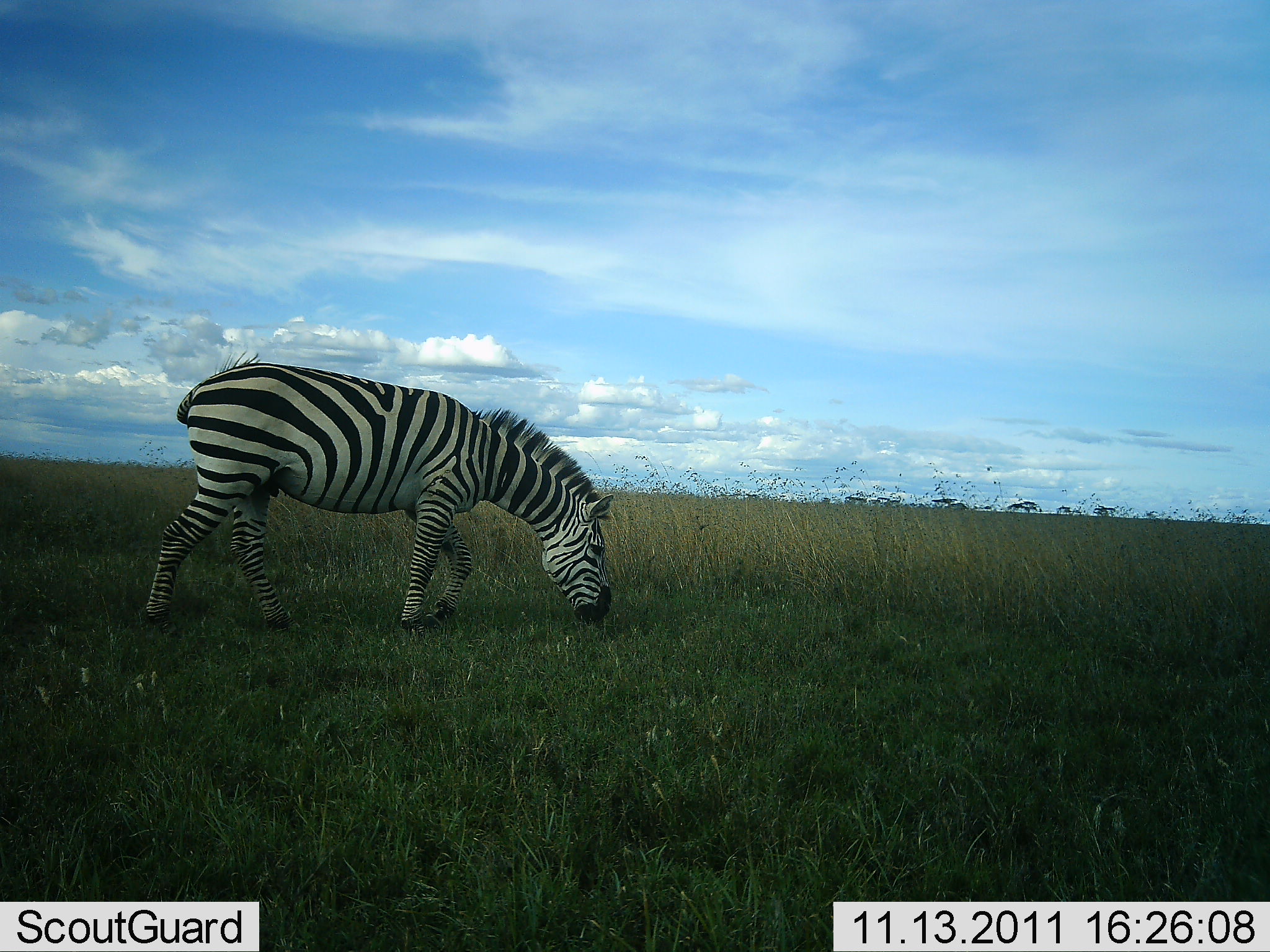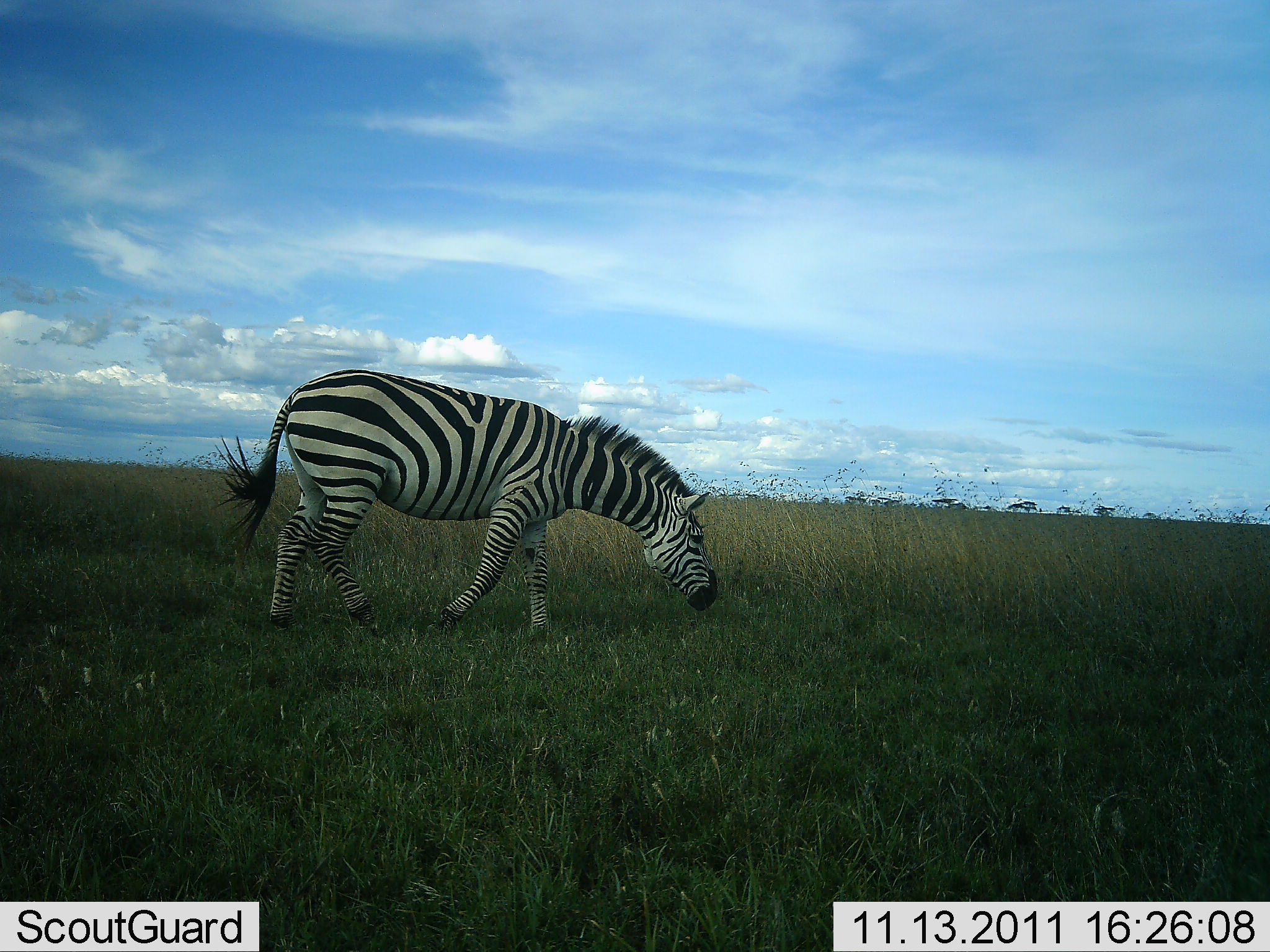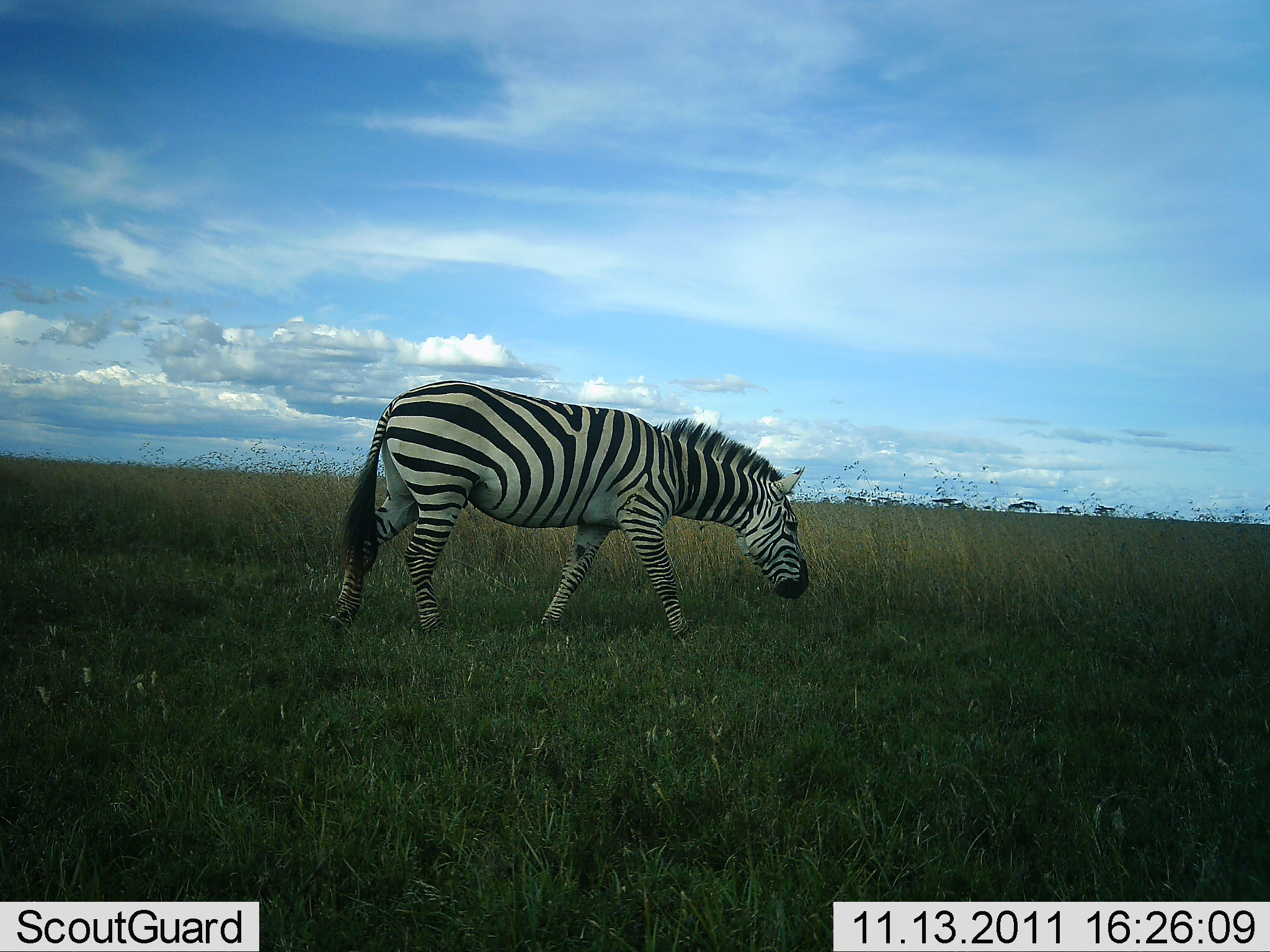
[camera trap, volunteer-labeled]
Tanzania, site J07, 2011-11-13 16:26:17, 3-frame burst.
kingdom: Animalia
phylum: Chordata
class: Mammalia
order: Perissodactyla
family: Equidae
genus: Equus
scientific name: Equus quagga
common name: plains zebra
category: zebra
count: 1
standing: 0%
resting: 0%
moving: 67%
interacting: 0%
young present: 0%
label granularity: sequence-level